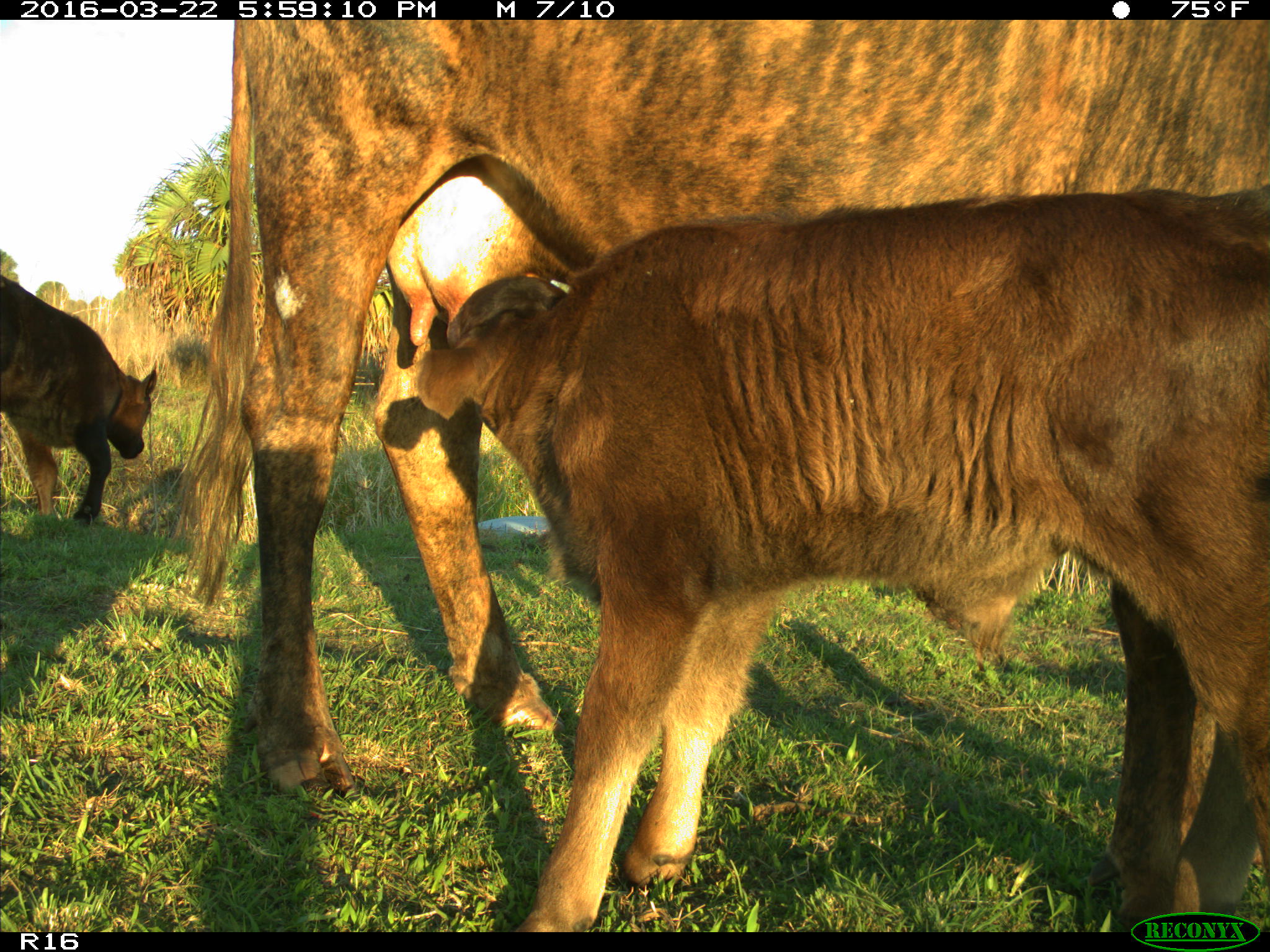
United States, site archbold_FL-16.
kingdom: Animalia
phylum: Chordata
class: Mammalia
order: Artiodactyla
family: Bovidae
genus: Bos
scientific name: Bos taurus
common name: domestic cow